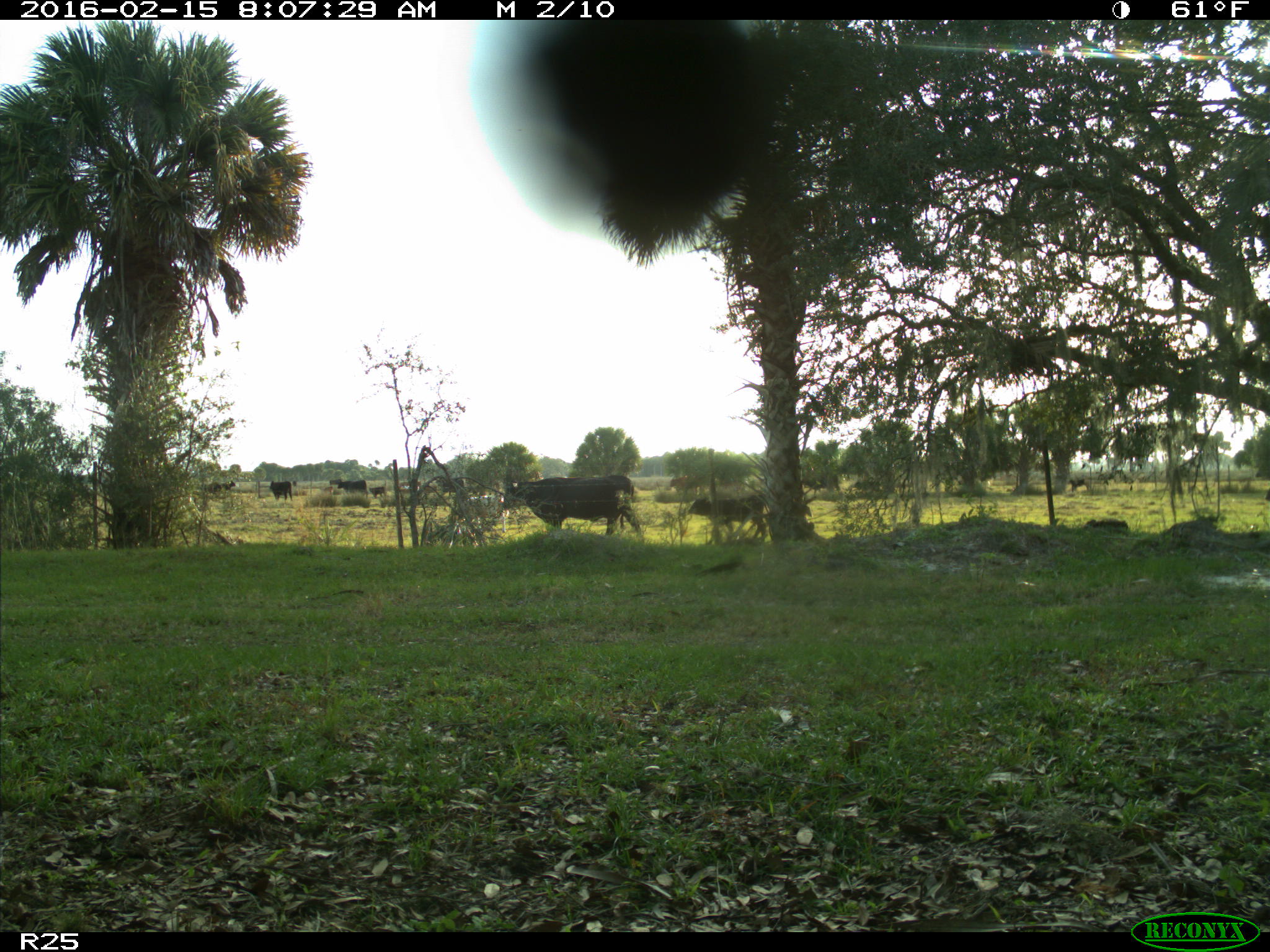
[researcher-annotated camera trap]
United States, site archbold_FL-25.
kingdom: Animalia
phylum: Chordata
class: Mammalia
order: Artiodactyla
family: Bovidae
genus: Bos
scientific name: Bos taurus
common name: domestic cow